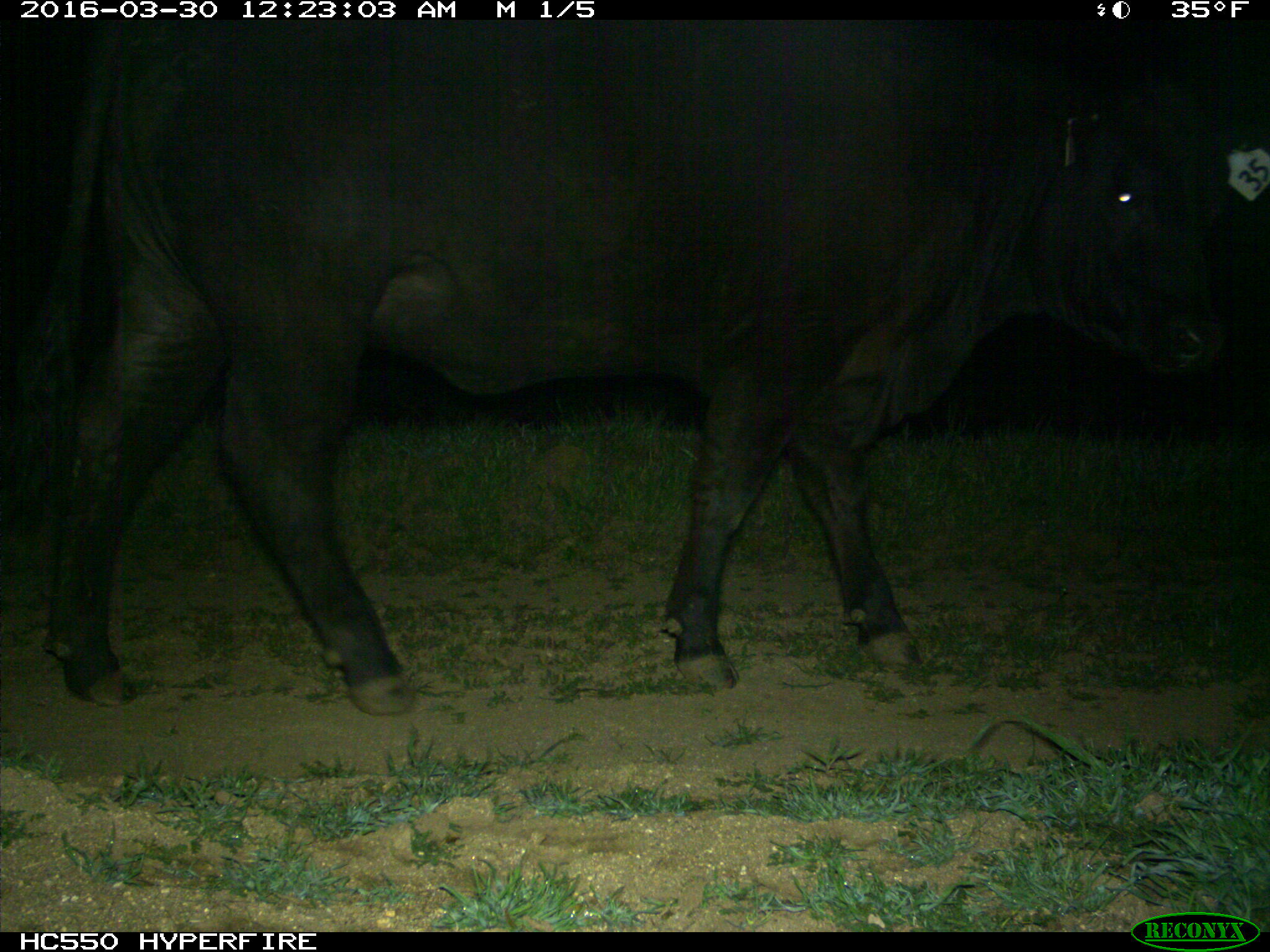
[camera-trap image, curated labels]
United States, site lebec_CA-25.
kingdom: Animalia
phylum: Chordata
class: Mammalia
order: Artiodactyla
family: Bovidae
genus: Bos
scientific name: Bos taurus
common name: domestic cow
Bos taurus (domestic cow).